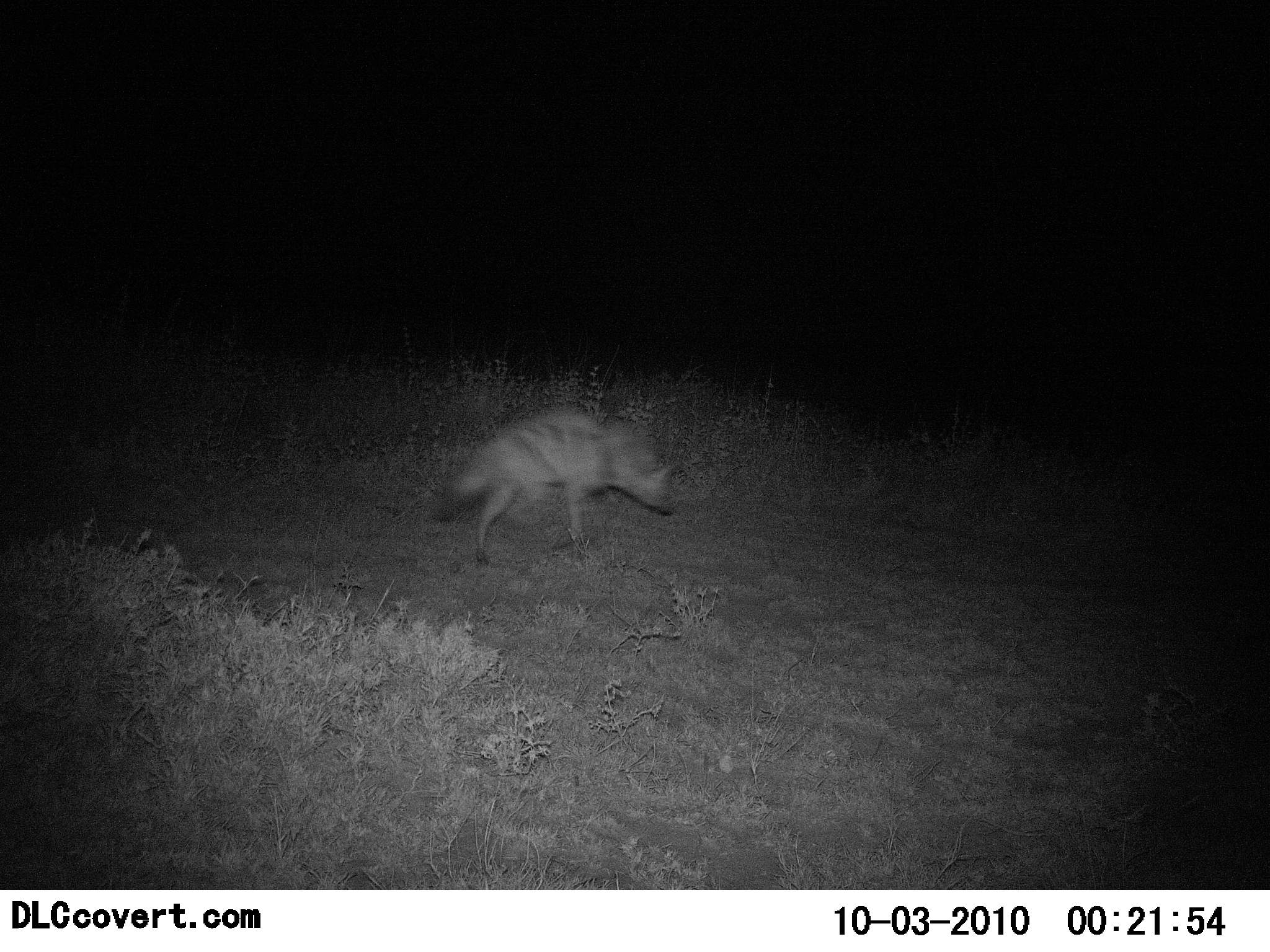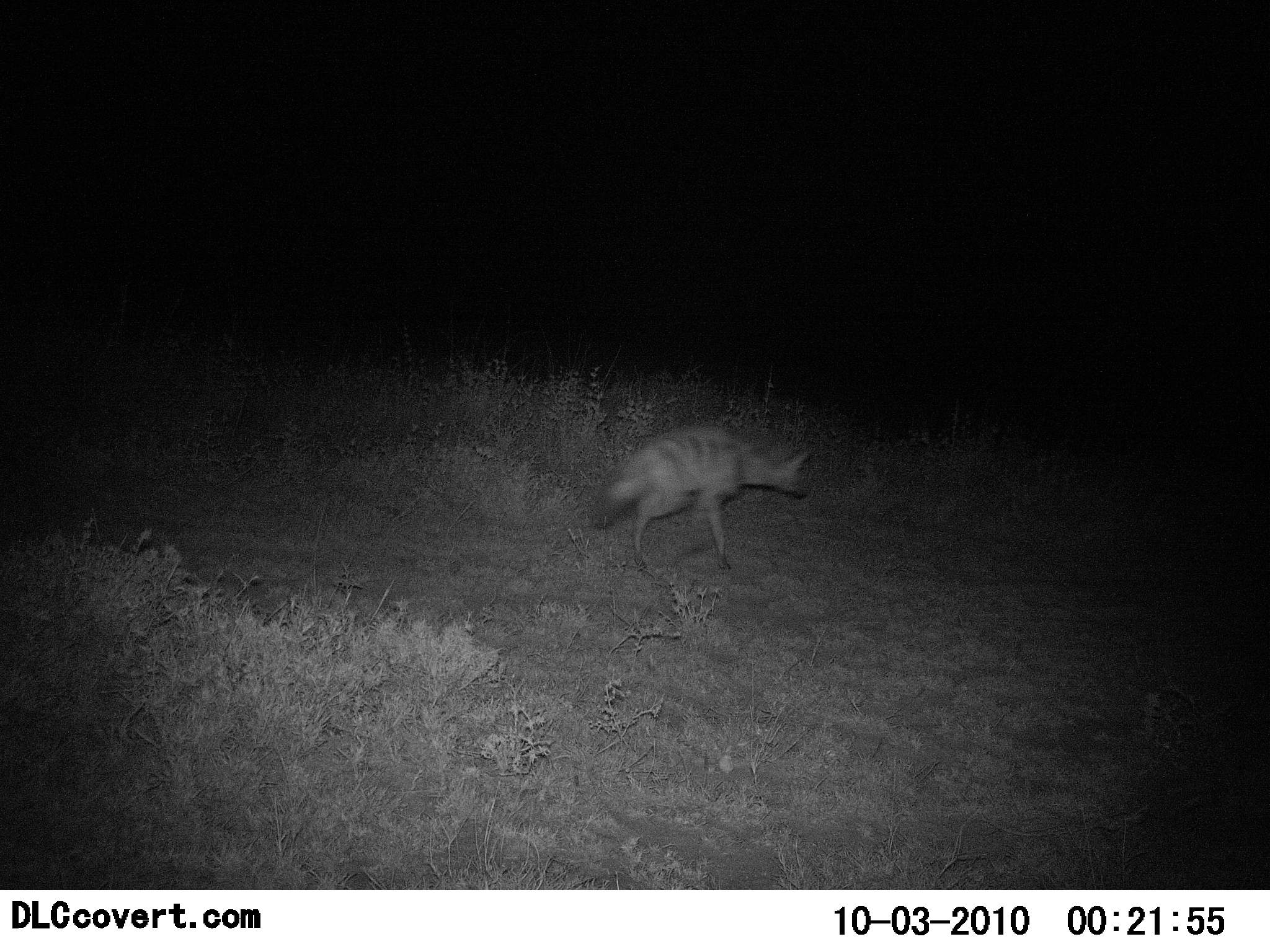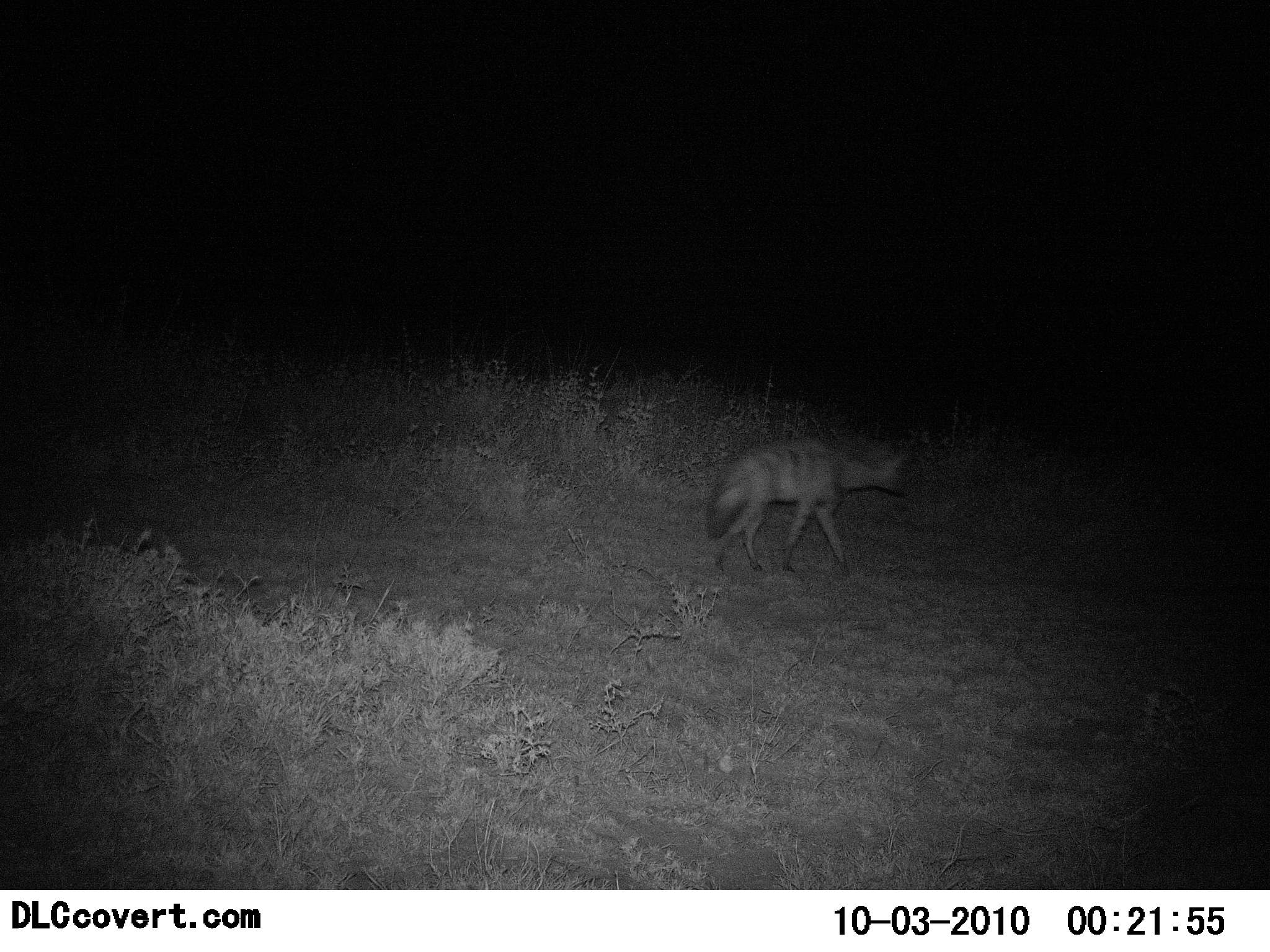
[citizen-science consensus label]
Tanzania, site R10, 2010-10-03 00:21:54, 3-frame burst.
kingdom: Animalia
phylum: Chordata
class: Mammalia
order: Carnivora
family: Hyaenidae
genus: Proteles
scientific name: Proteles cristatus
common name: aardwolf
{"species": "aardwolf (Proteles cristatus)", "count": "1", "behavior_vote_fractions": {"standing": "0%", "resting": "0%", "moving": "100%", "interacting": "0%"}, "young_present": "0%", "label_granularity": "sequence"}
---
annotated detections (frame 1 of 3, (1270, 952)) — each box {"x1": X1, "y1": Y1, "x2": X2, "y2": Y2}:
animal: {"x1": 429, "y1": 407, "x2": 677, "y2": 570}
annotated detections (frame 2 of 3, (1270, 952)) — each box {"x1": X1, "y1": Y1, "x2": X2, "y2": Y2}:
animal: {"x1": 586, "y1": 420, "x2": 817, "y2": 575}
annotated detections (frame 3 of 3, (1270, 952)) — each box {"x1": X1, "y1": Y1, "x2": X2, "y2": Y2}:
animal: {"x1": 702, "y1": 429, "x2": 916, "y2": 578}